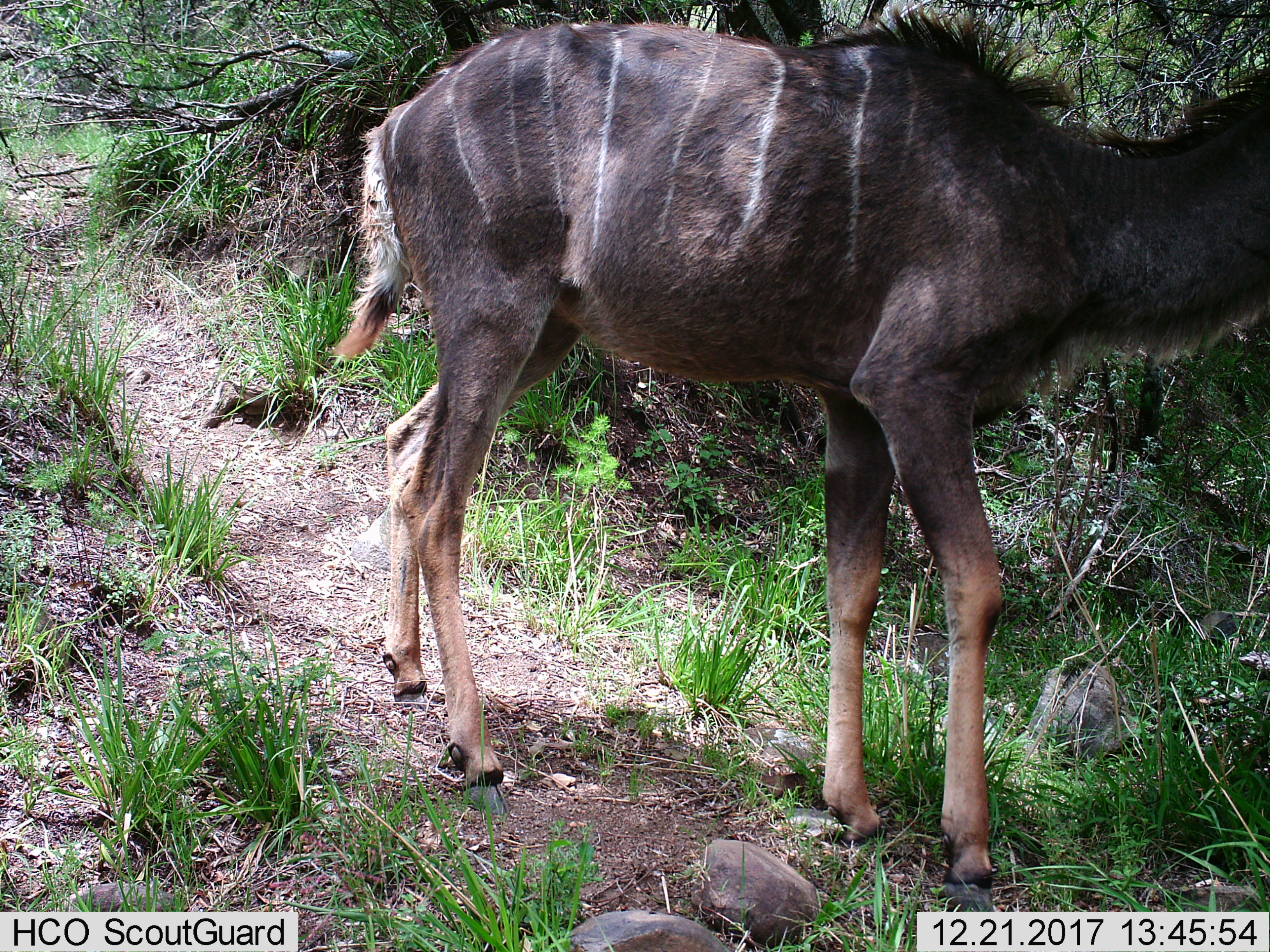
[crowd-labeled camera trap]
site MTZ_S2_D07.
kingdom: Animalia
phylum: Chordata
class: Mammalia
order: Artiodactyla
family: Bovidae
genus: Tragelaphus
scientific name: Tragelaphus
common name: kudu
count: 1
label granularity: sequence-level